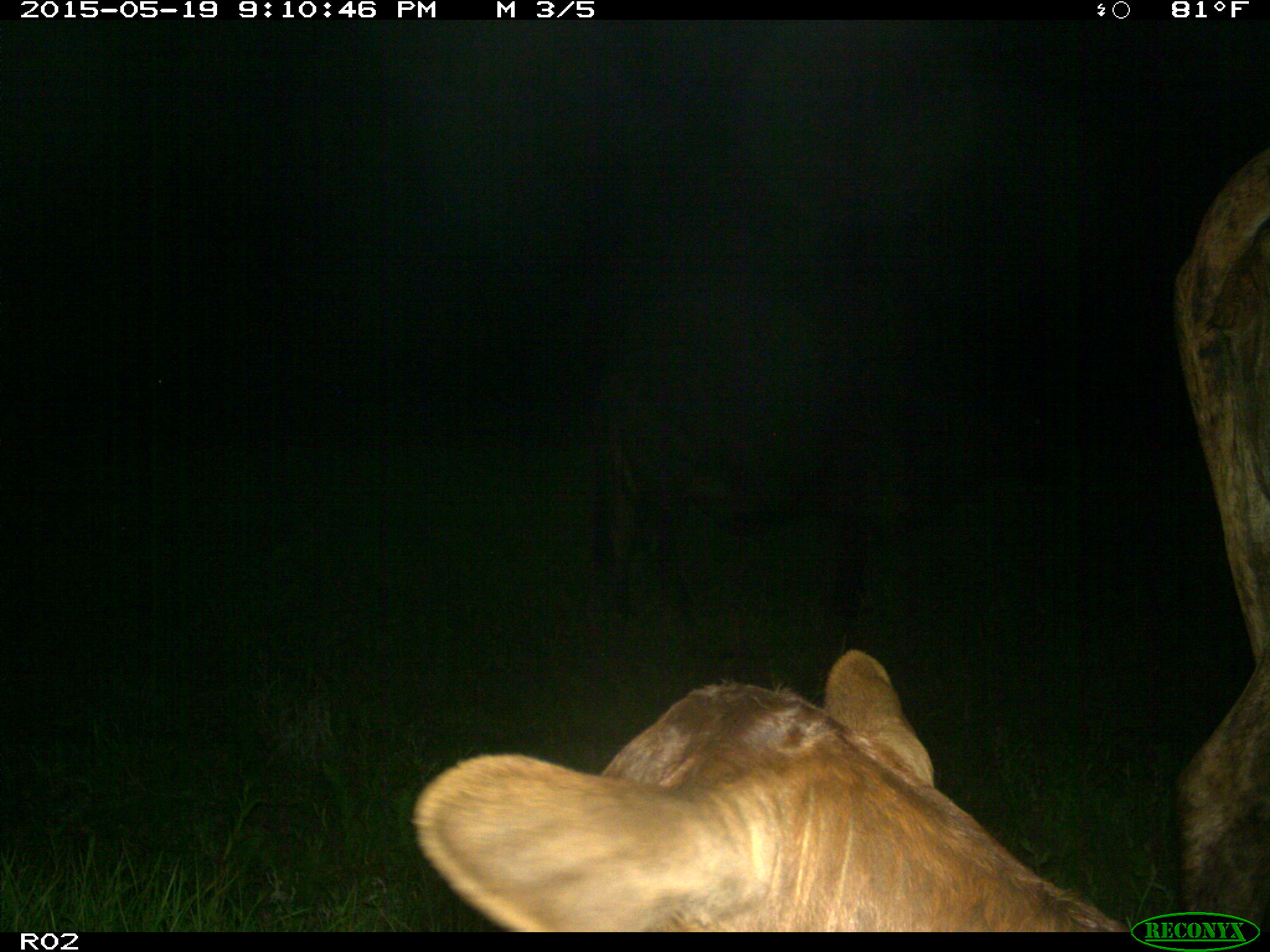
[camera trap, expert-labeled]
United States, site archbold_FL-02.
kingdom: Animalia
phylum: Chordata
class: Mammalia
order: Artiodactyla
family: Bovidae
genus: Bos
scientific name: Bos taurus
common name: domestic cow